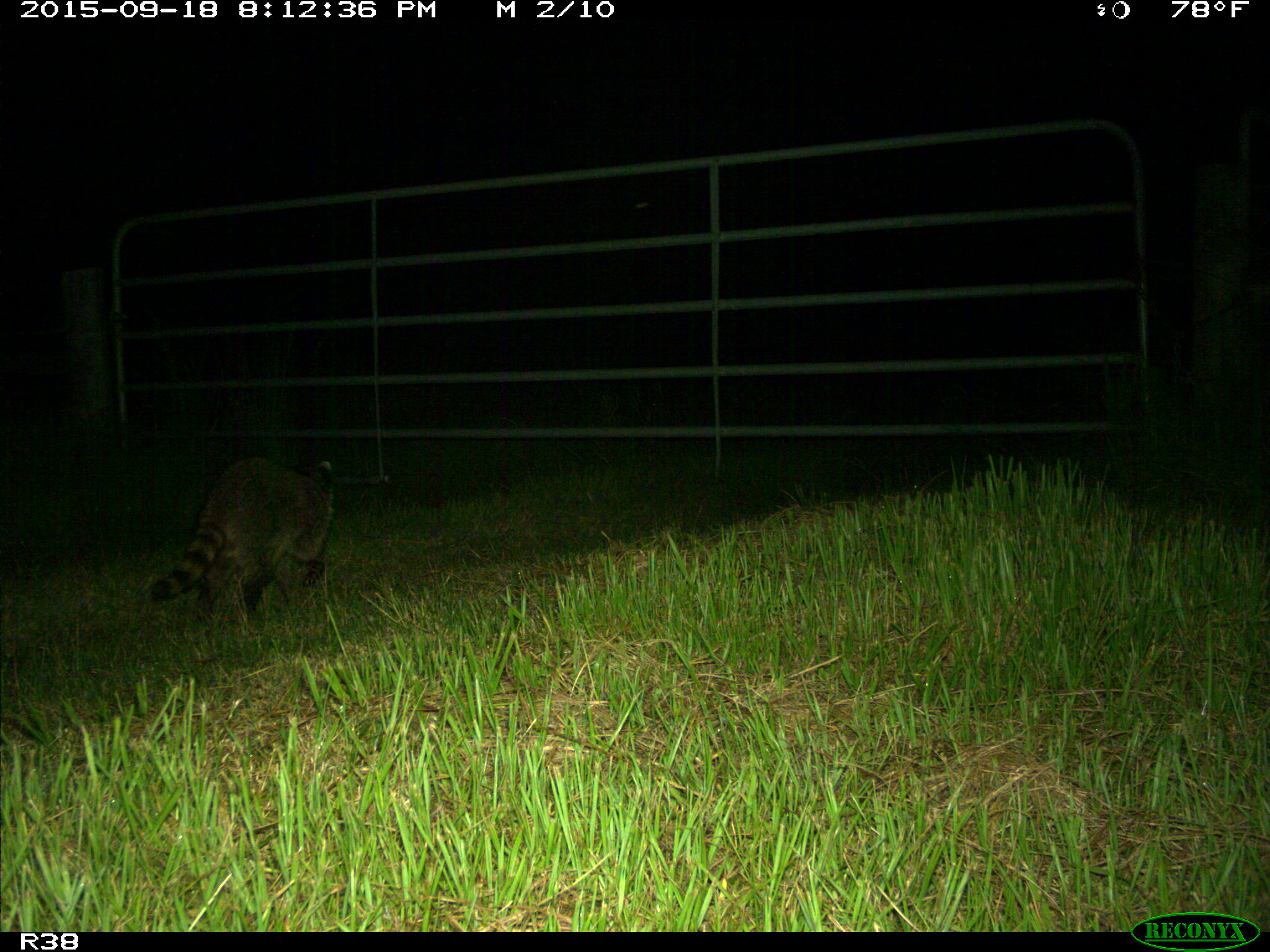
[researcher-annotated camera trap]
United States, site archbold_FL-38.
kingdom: Animalia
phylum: Chordata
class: Mammalia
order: Carnivora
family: Procyonidae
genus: Procyon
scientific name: Procyon lotor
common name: common raccoon